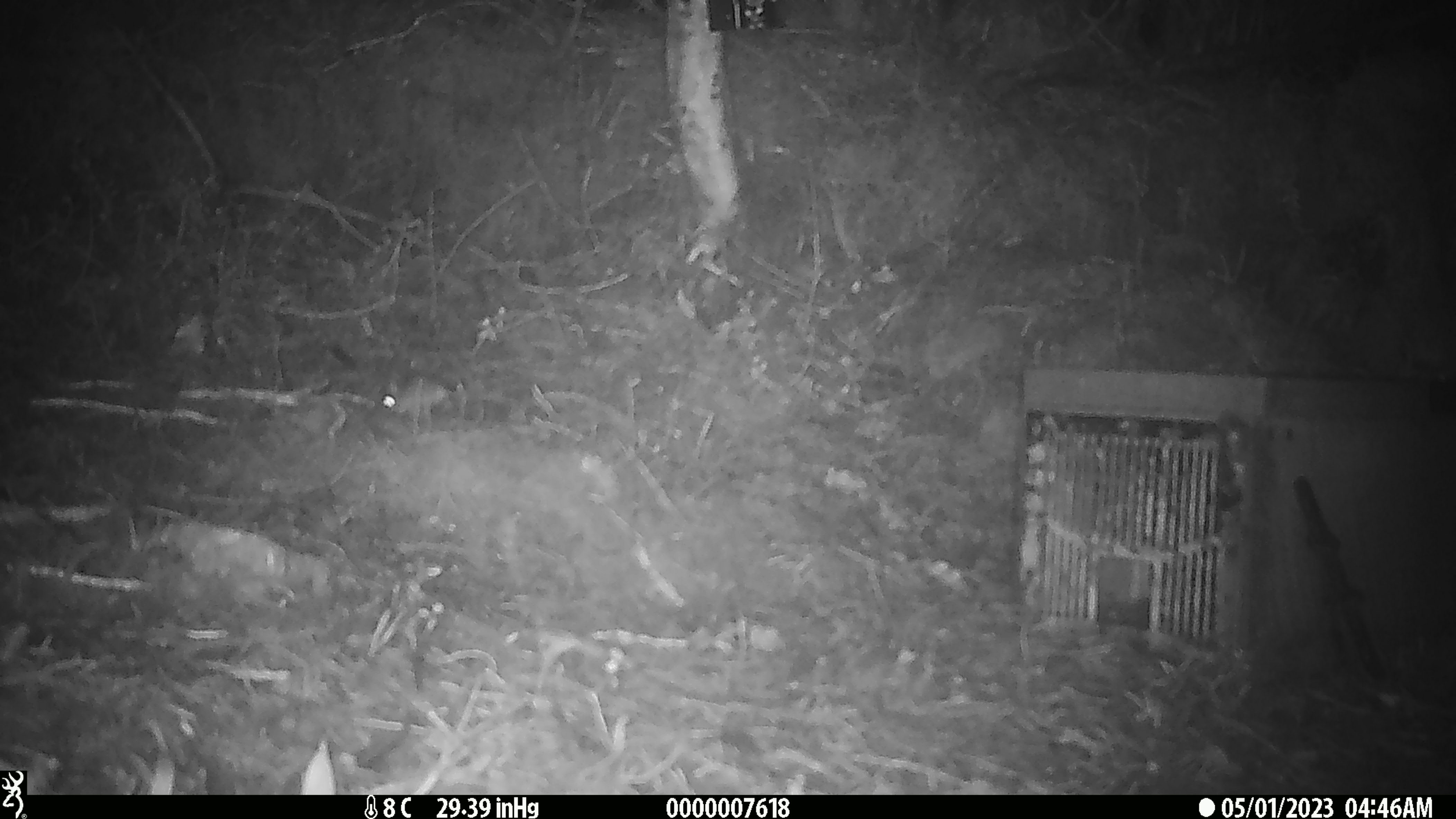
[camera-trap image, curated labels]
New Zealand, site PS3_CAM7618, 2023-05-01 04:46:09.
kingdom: Animalia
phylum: Chordata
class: Mammalia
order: Rodentia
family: Muridae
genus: Mus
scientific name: Mus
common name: mouse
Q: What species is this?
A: Mouse (Mus).